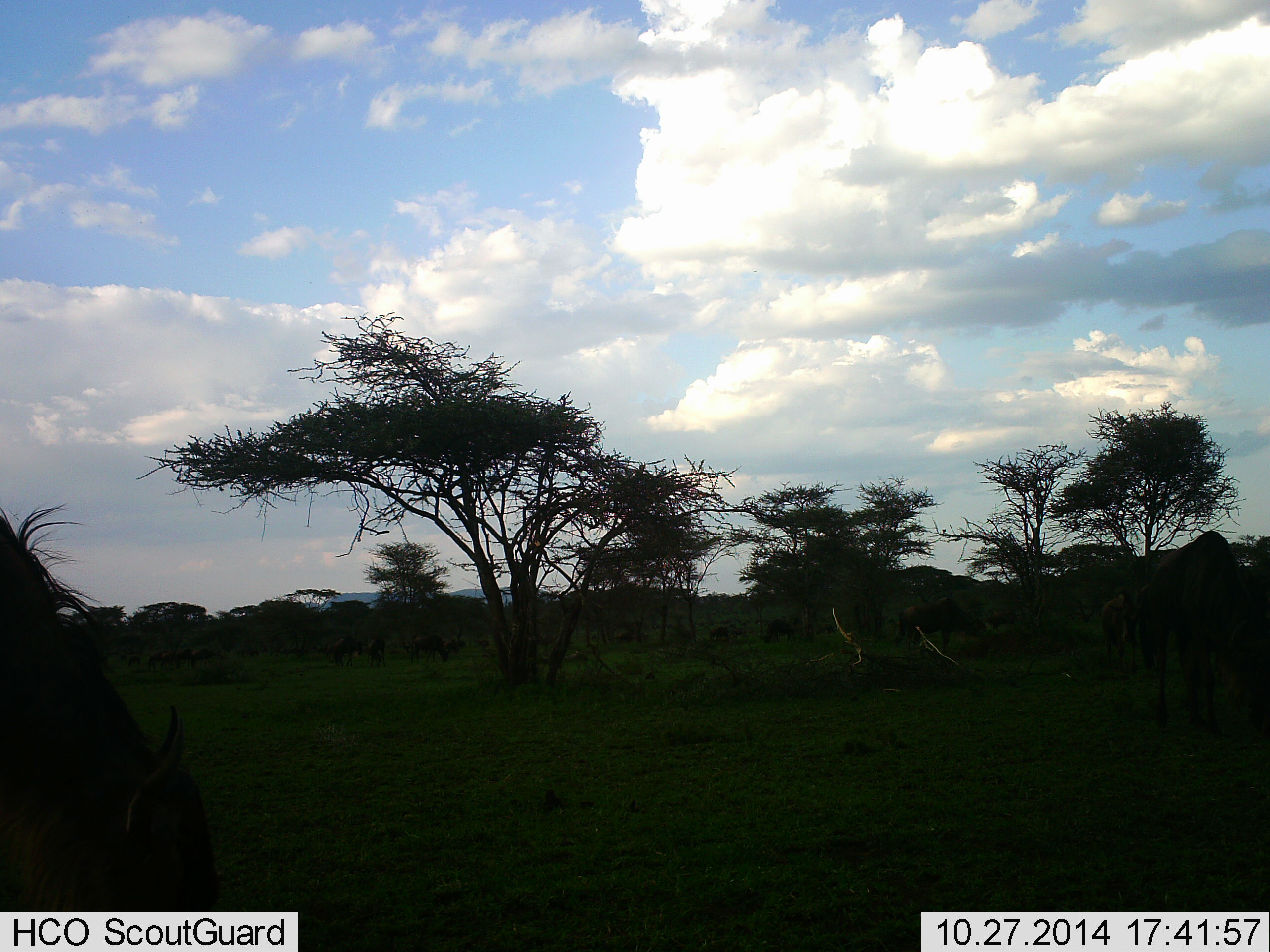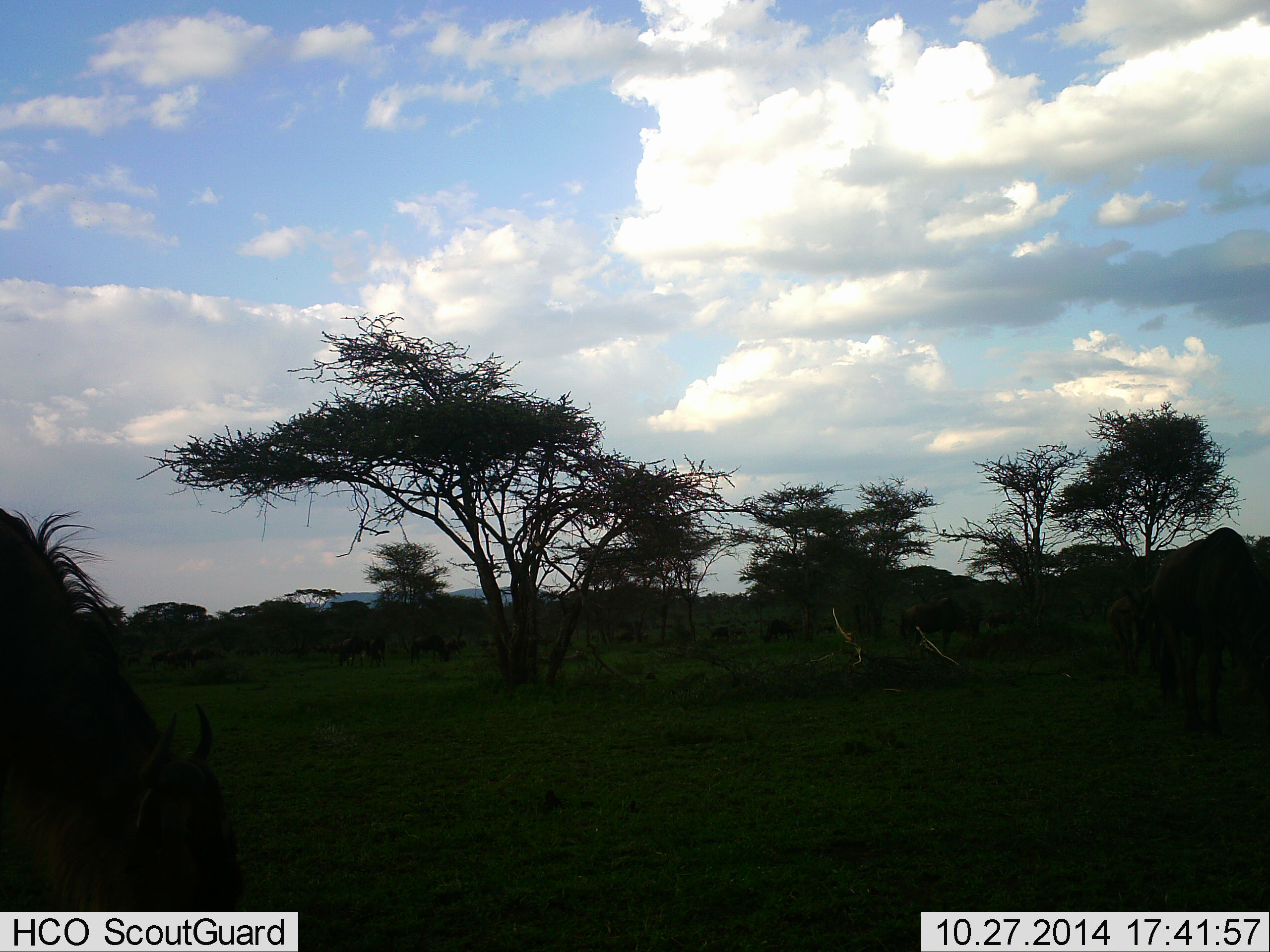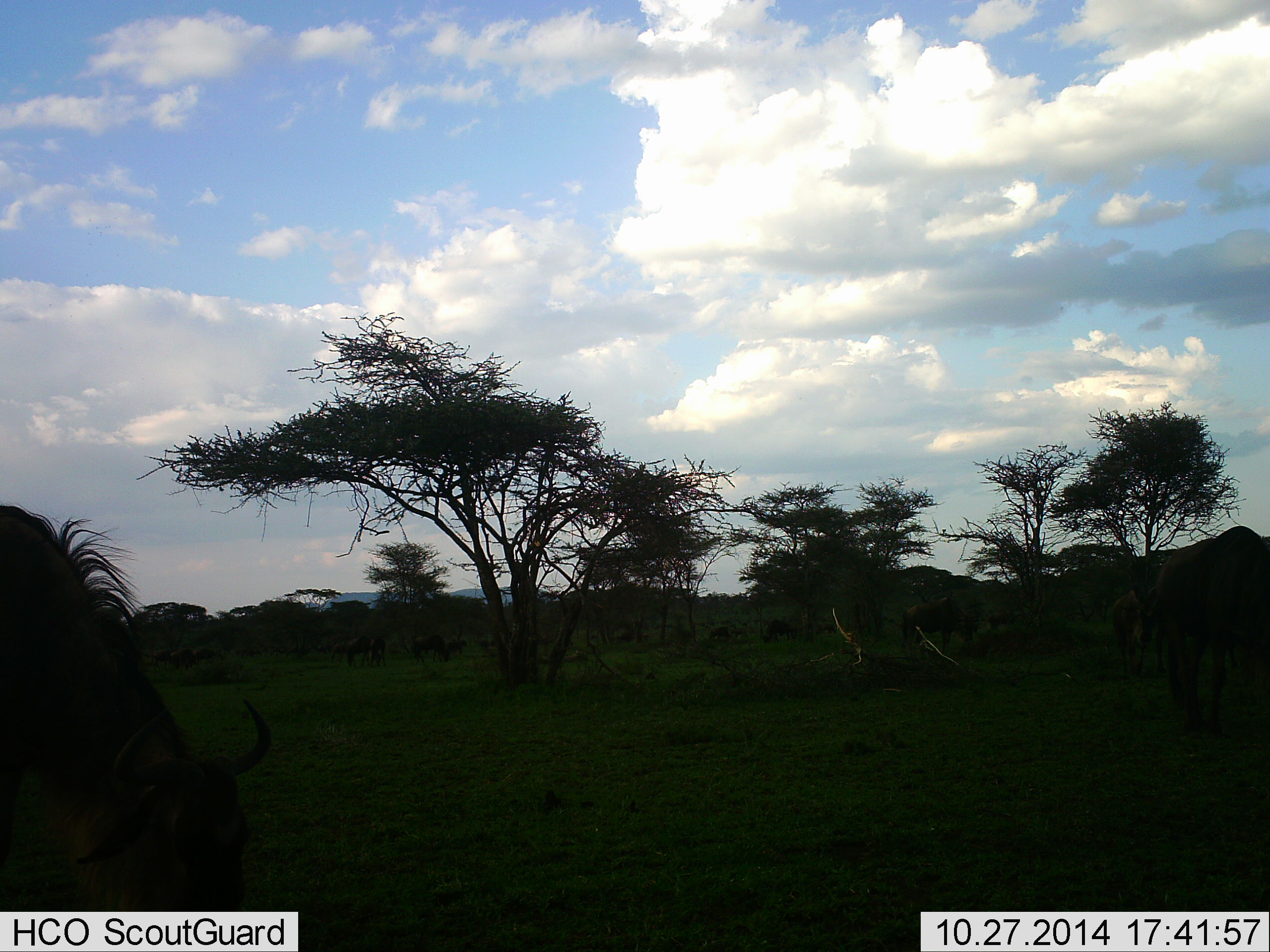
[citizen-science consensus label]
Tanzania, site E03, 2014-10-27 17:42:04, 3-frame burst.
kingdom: Animalia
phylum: Chordata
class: Mammalia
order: Artiodactyla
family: Bovidae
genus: Connochaetes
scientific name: Connochaetes taurinus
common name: blue wildebeest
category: wildebeest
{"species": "wildebeest (blue wildebeest) (Connochaetes taurinus)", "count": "3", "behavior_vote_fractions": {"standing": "10%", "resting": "0%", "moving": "20%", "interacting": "0%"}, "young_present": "0%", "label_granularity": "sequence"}